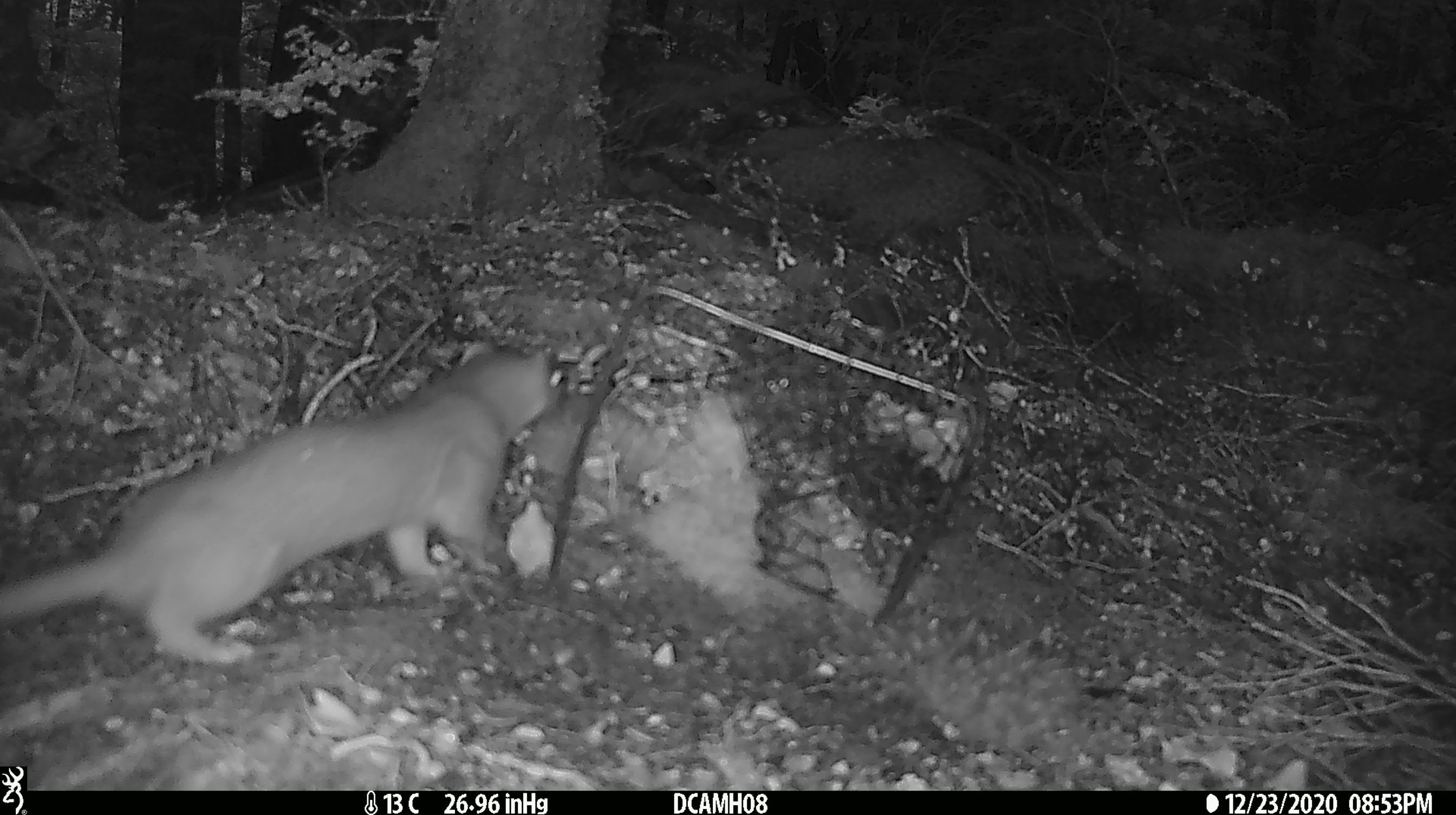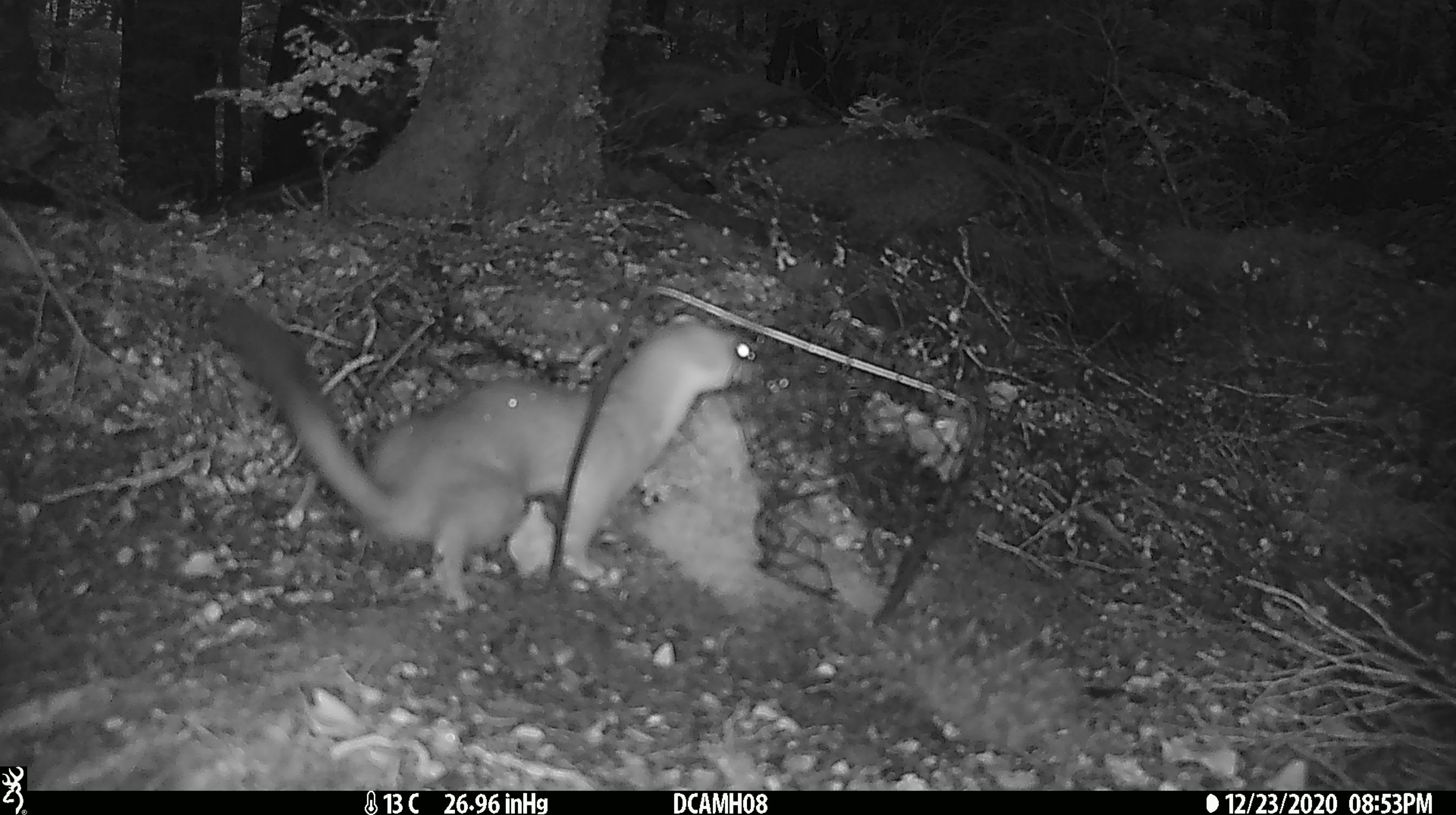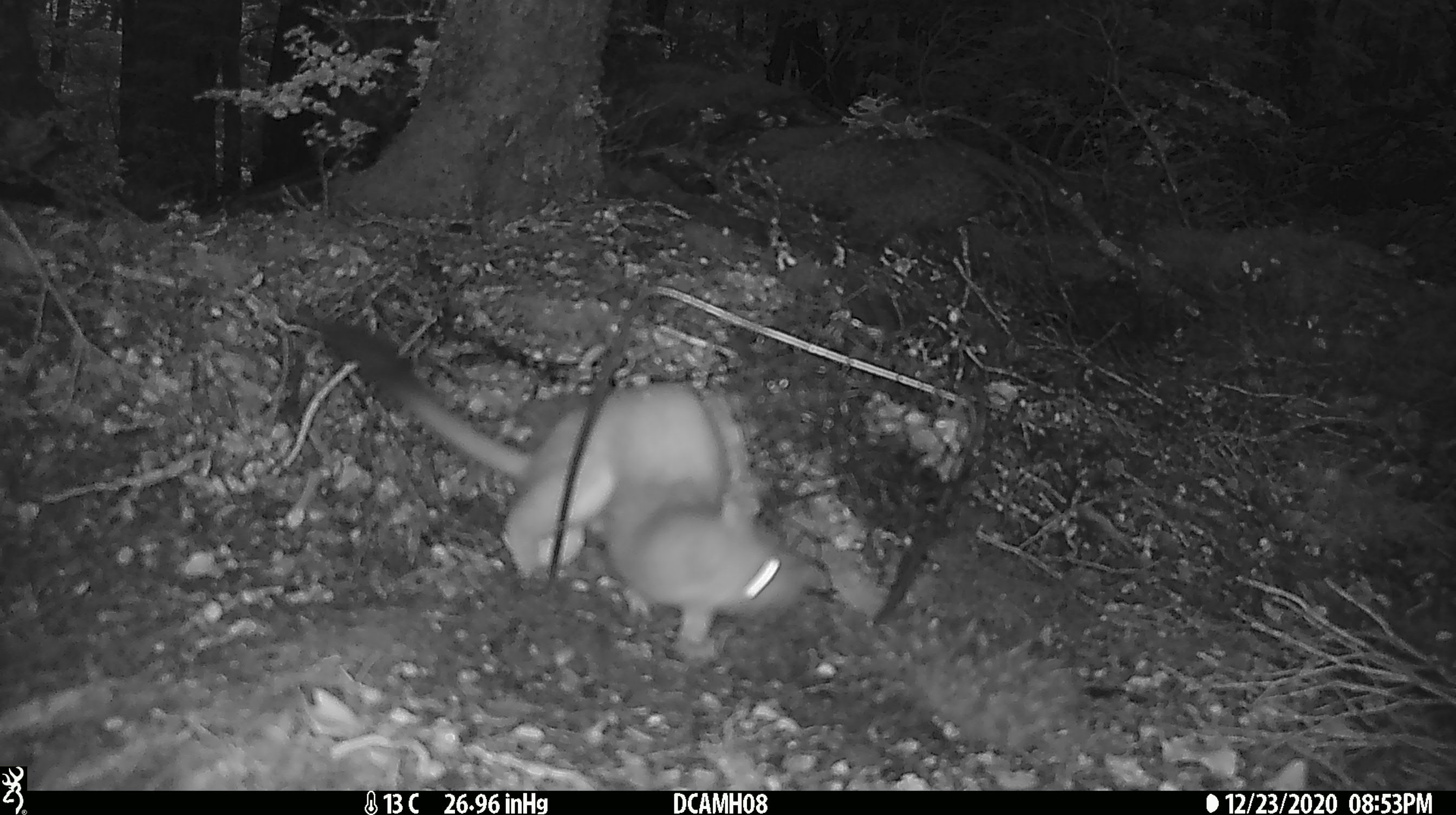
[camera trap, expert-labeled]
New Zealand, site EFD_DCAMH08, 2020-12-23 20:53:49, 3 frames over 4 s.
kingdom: Animalia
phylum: Chordata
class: Mammalia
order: Carnivora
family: Mustelidae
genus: Mustela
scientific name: Mustela erminea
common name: stoat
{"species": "stoat (Mustela erminea)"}